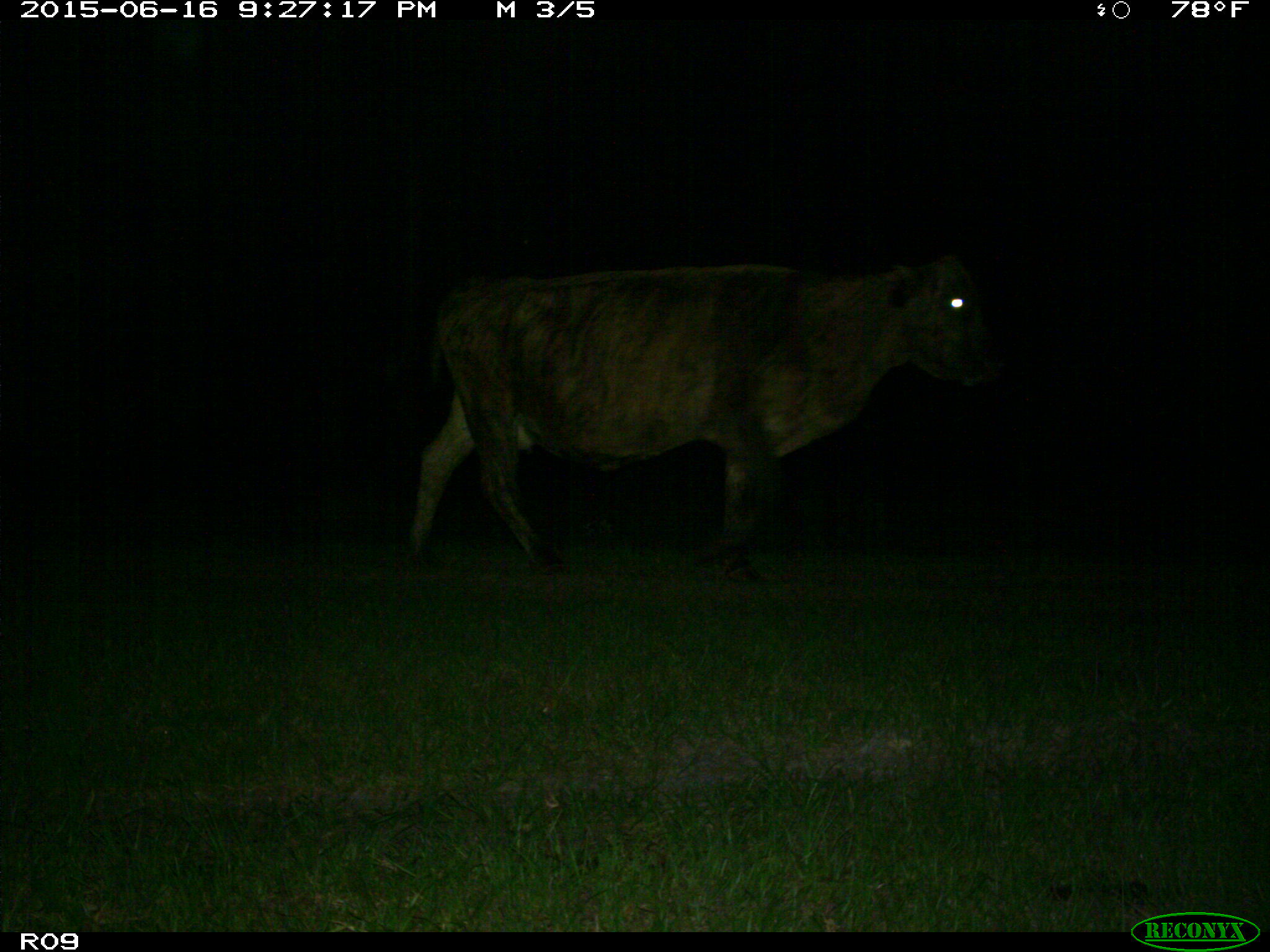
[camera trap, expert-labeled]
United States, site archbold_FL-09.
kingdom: Animalia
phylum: Chordata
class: Mammalia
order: Artiodactyla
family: Bovidae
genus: Bos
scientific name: Bos taurus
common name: domestic cow